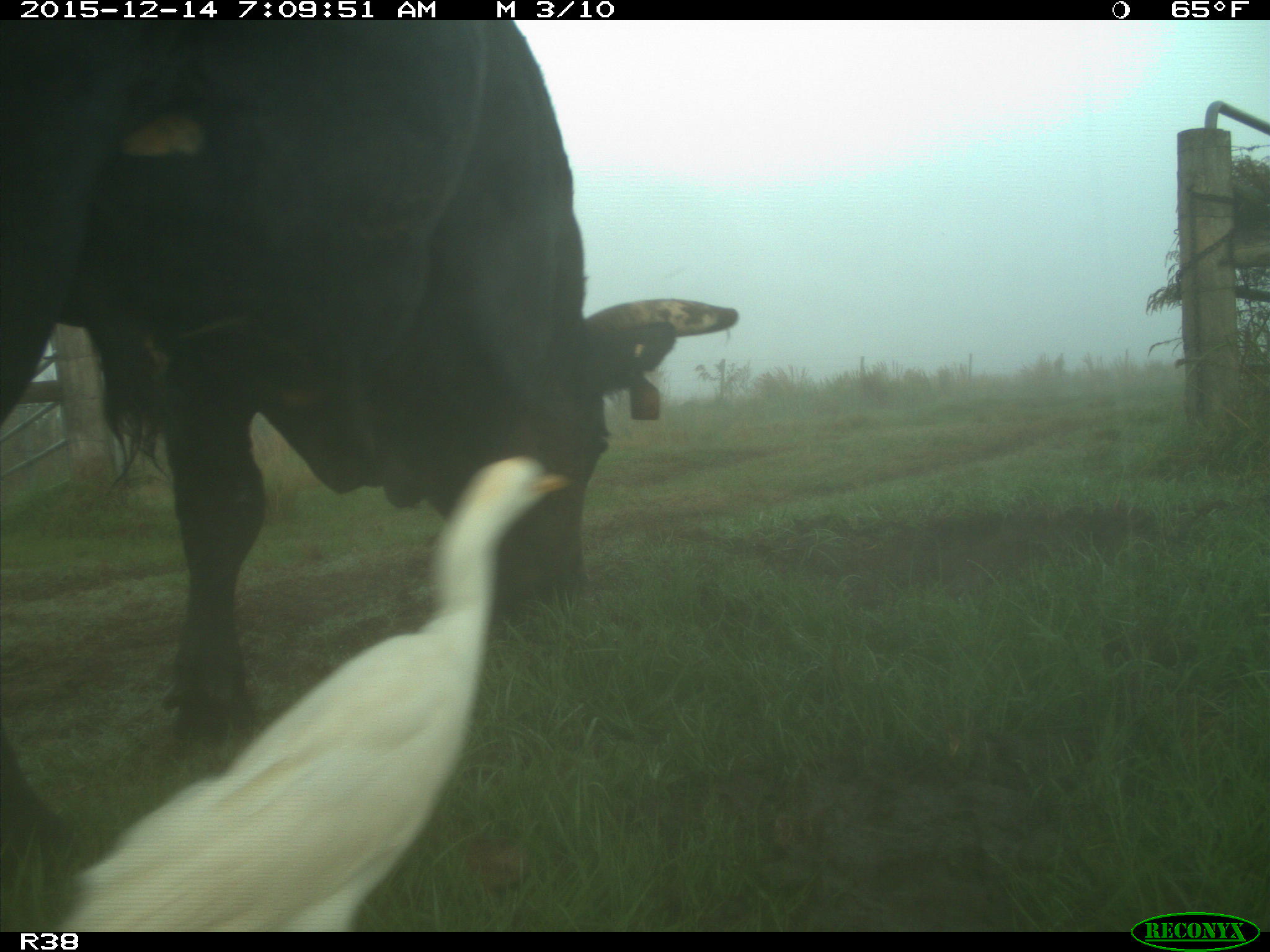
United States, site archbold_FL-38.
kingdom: Animalia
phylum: Chordata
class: Mammalia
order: Artiodactyla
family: Bovidae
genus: Bos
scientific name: Bos taurus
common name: domestic cow